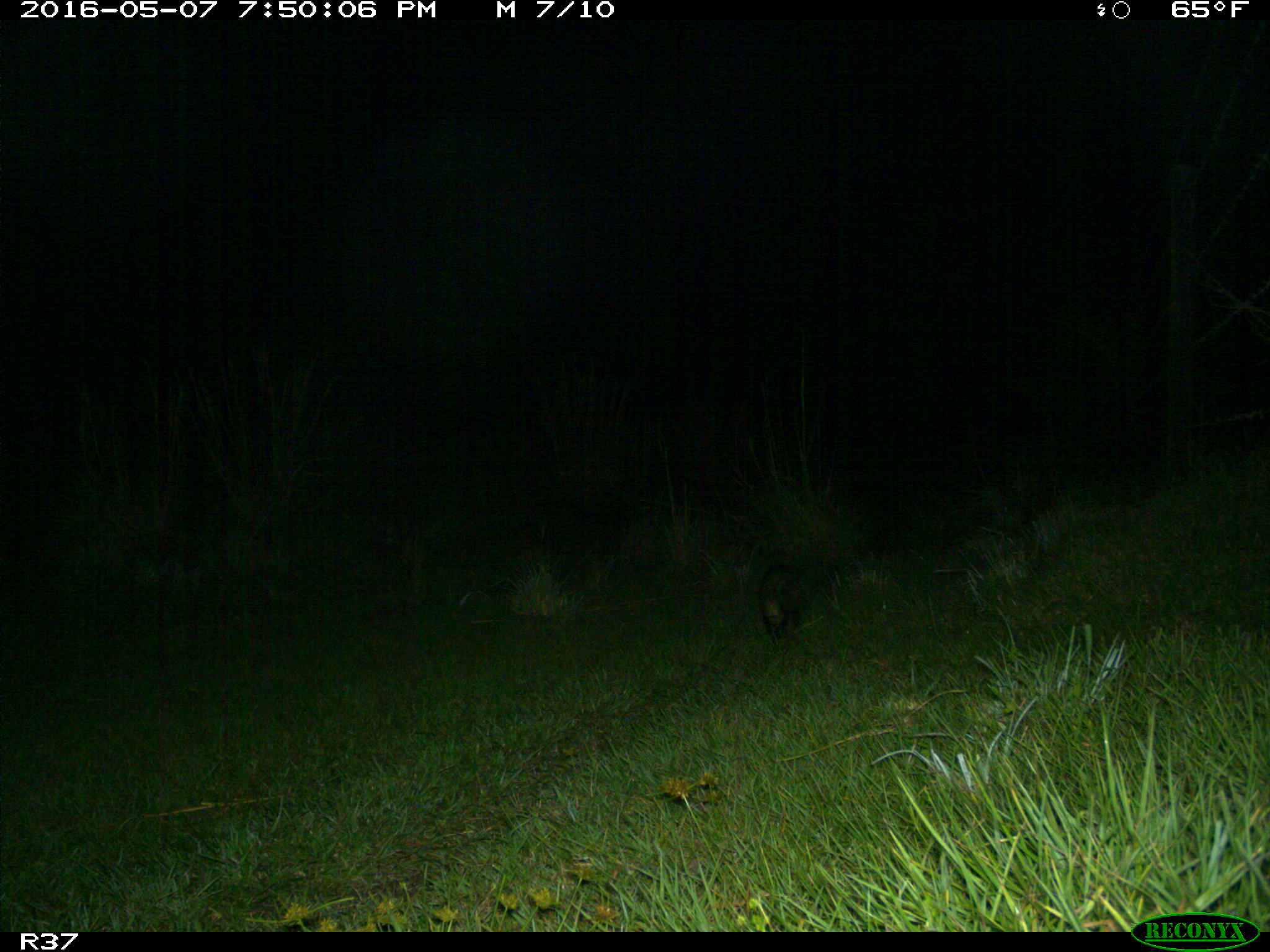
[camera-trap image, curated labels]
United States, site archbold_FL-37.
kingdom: Animalia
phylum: Chordata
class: Mammalia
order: Didelphimorphia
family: Didelphidae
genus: Didelphis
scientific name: Didelphis virginiana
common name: virginia opossum